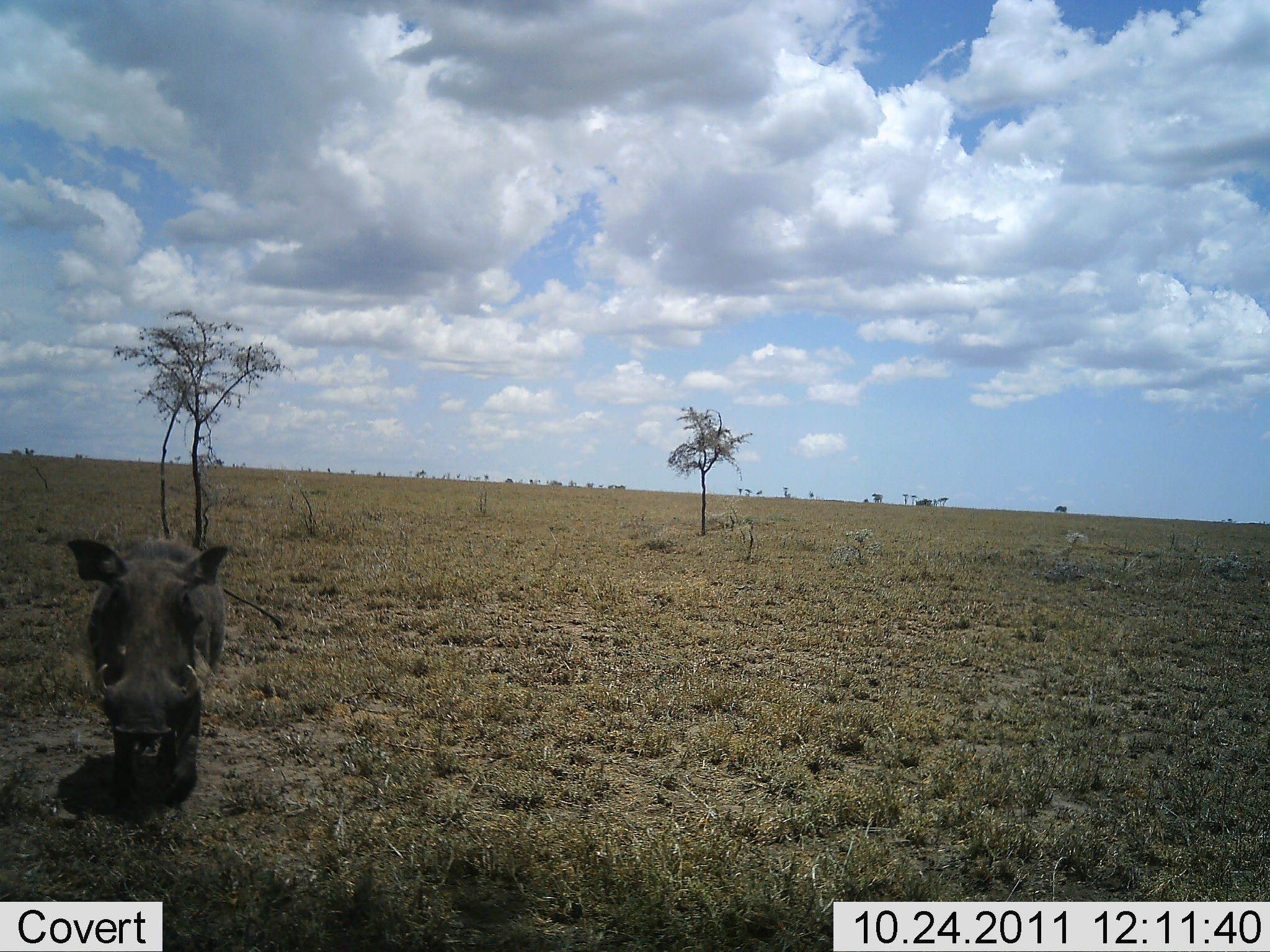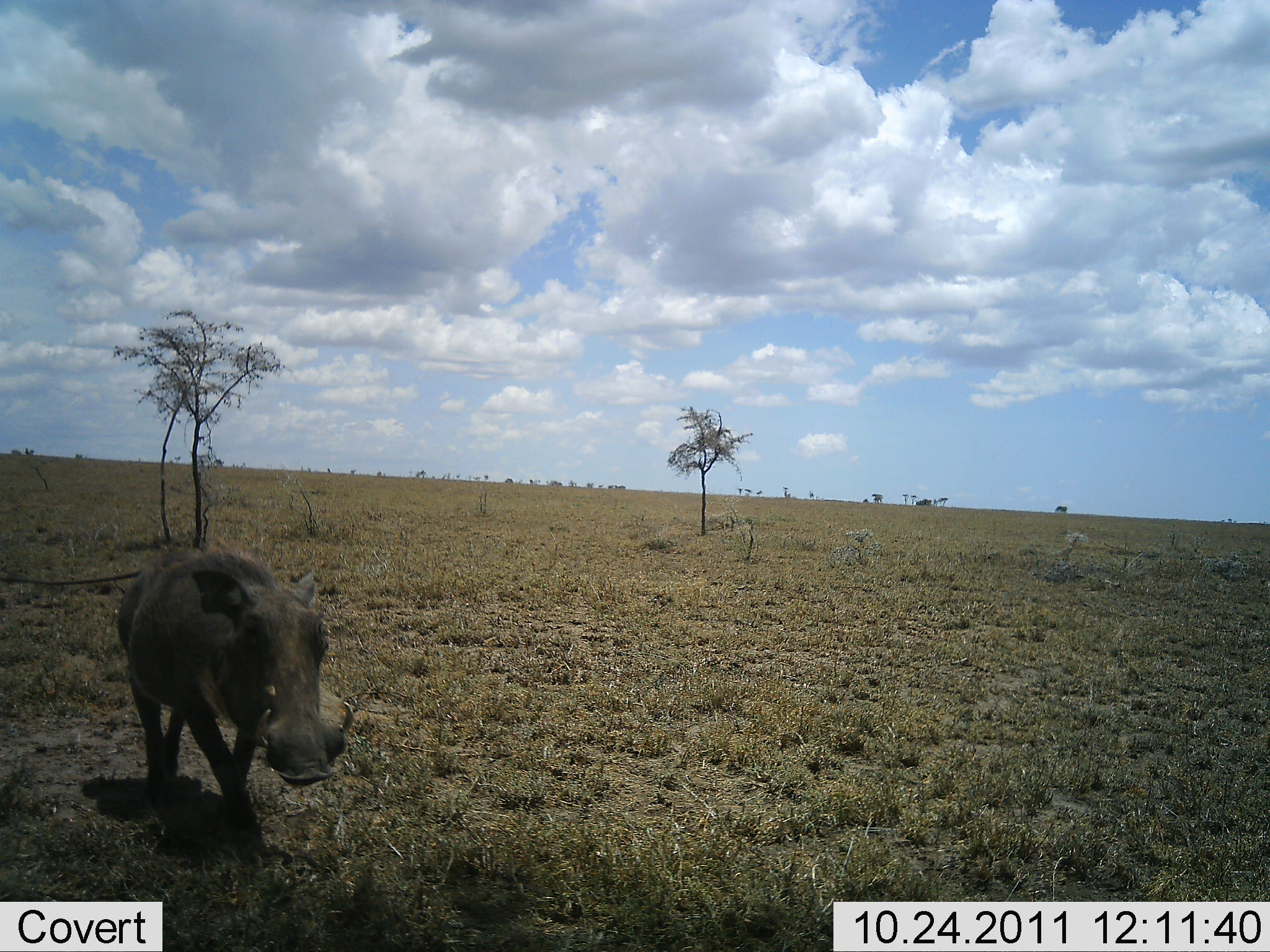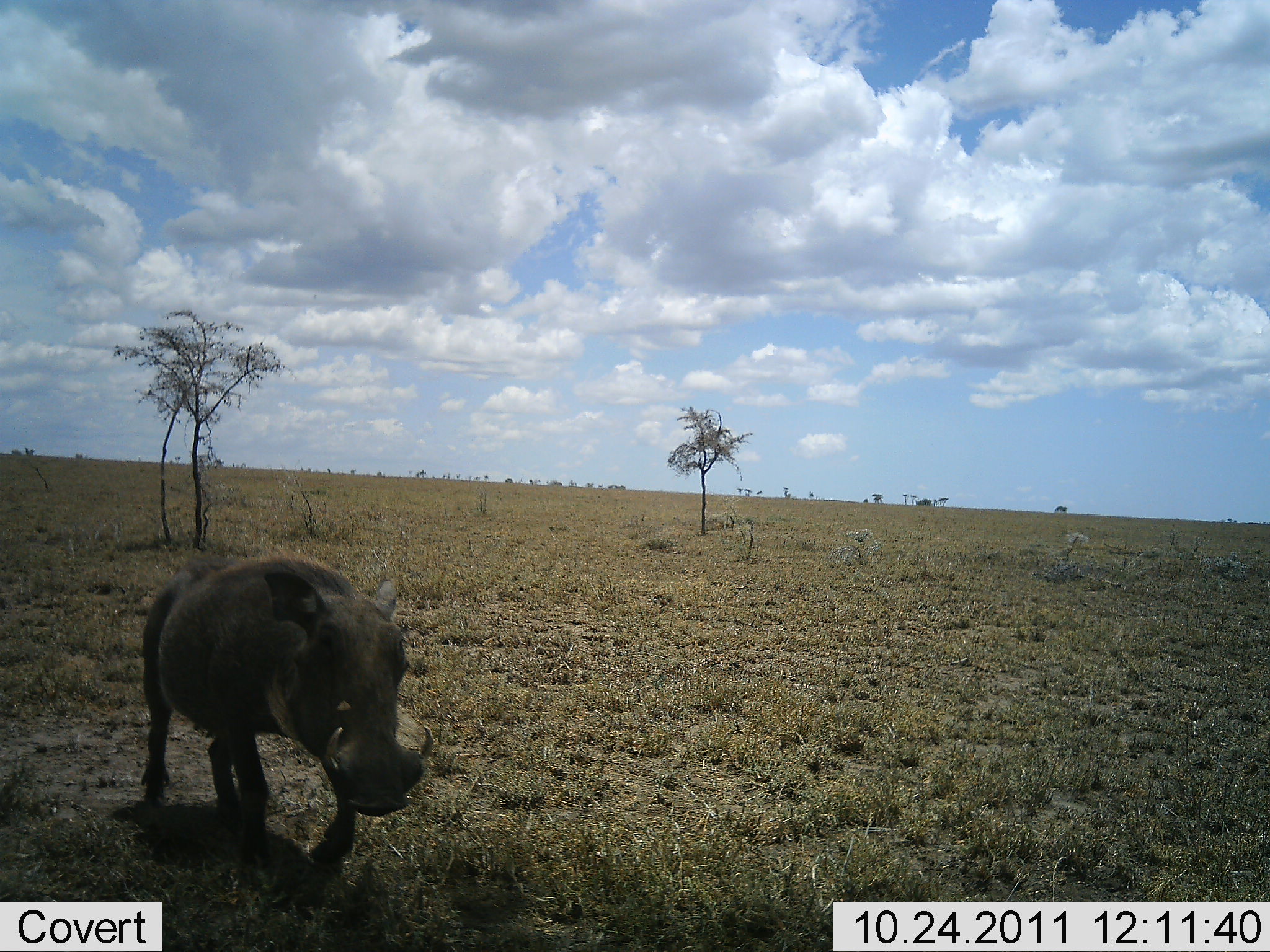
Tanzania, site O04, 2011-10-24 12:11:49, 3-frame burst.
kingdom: Animalia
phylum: Chordata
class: Mammalia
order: Artiodactyla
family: Suidae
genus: Phacochoerus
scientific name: Phacochoerus africanus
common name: warthog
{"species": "warthog (Phacochoerus africanus)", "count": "1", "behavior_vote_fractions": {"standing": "8%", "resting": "0%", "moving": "92%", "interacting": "0%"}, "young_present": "0%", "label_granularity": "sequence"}